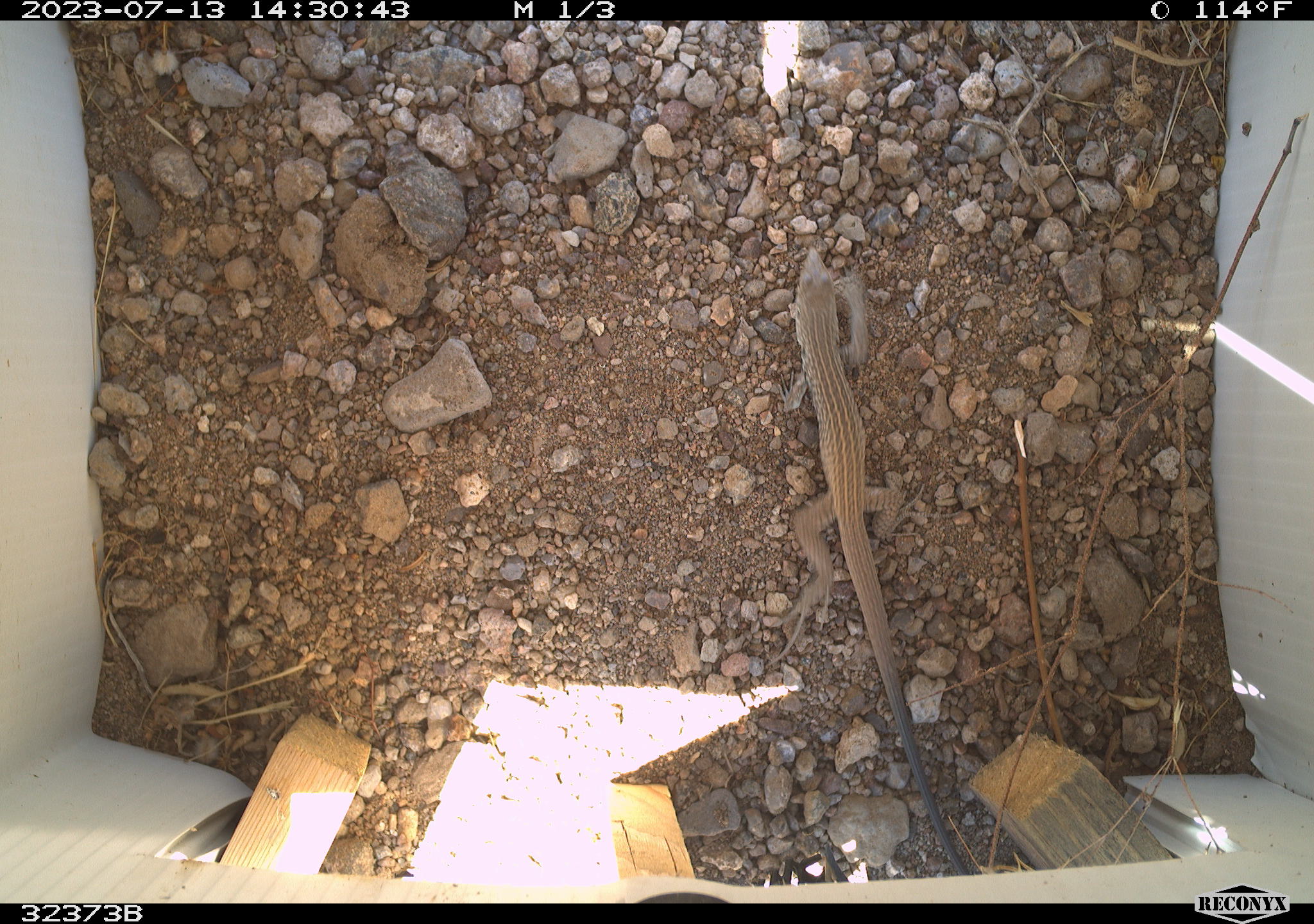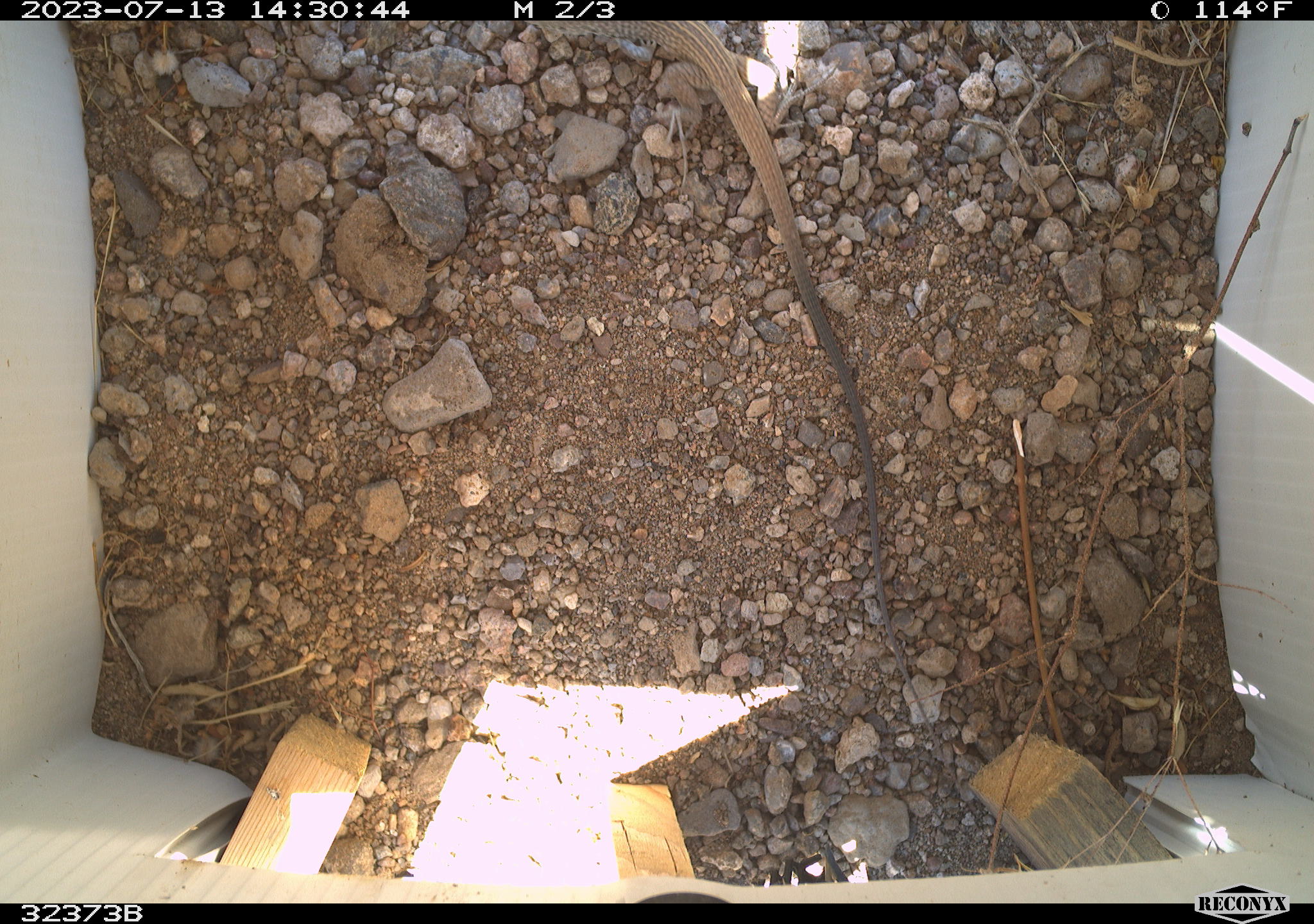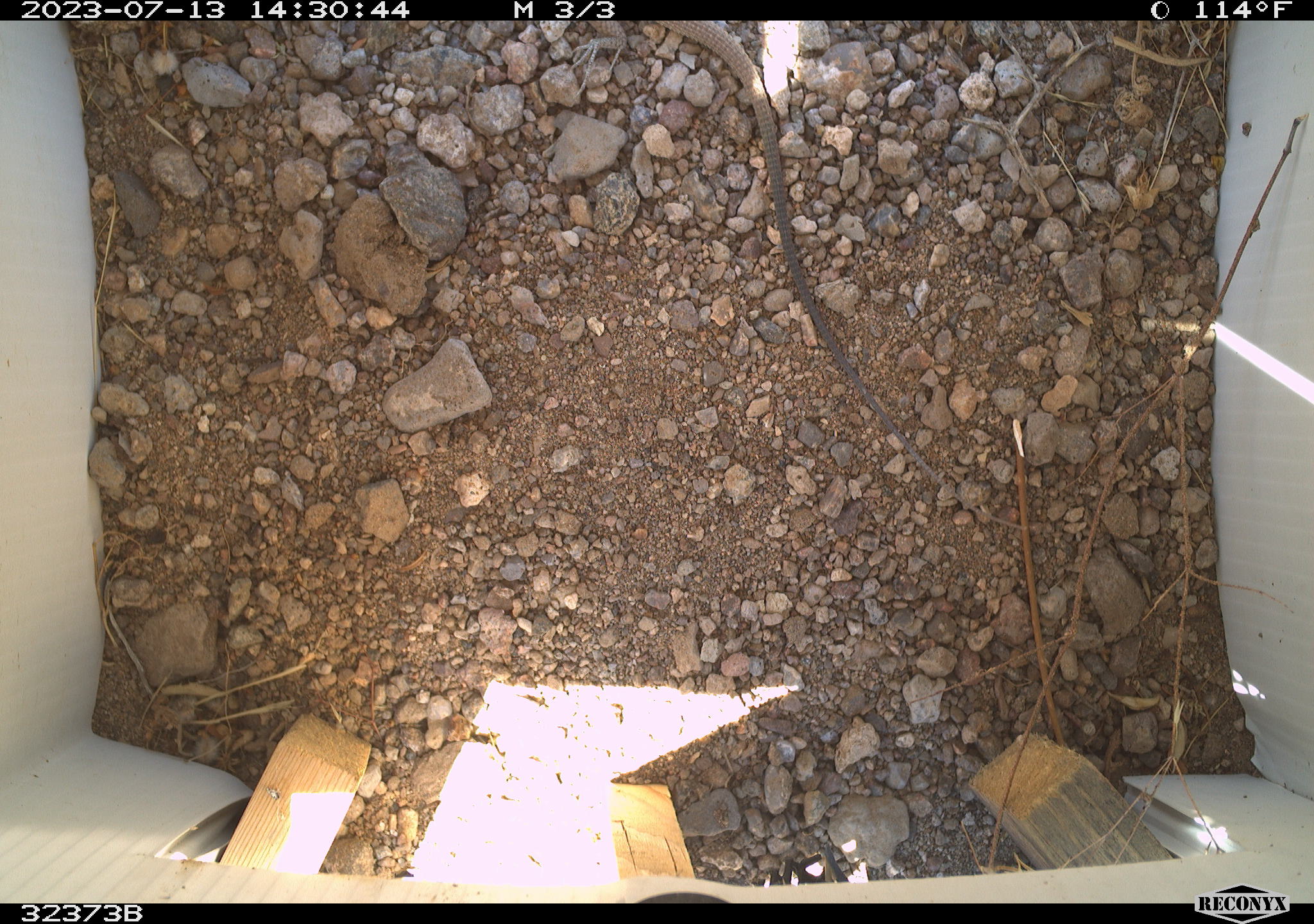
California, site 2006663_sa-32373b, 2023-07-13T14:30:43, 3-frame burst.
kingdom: Animalia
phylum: Chordata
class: Reptilia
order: Squamata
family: Teiidae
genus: Aspidoscelis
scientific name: Aspidoscelis tigris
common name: western whiptail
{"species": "western whiptail (Aspidoscelis tigris)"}